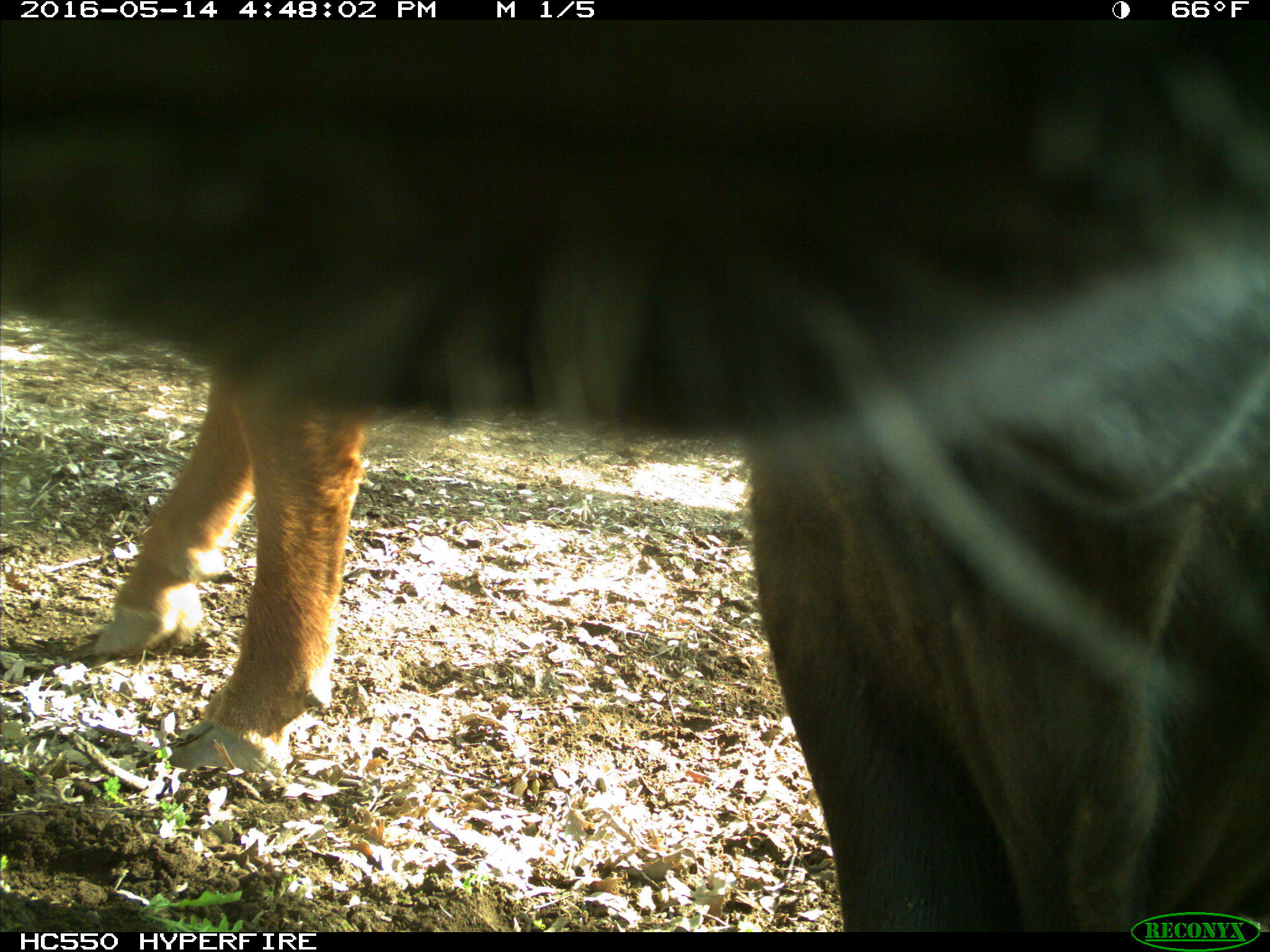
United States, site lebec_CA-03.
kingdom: Animalia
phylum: Chordata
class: Mammalia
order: Artiodactyla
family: Bovidae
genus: Bos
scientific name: Bos taurus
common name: domestic cow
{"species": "Bos taurus (domestic cow)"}